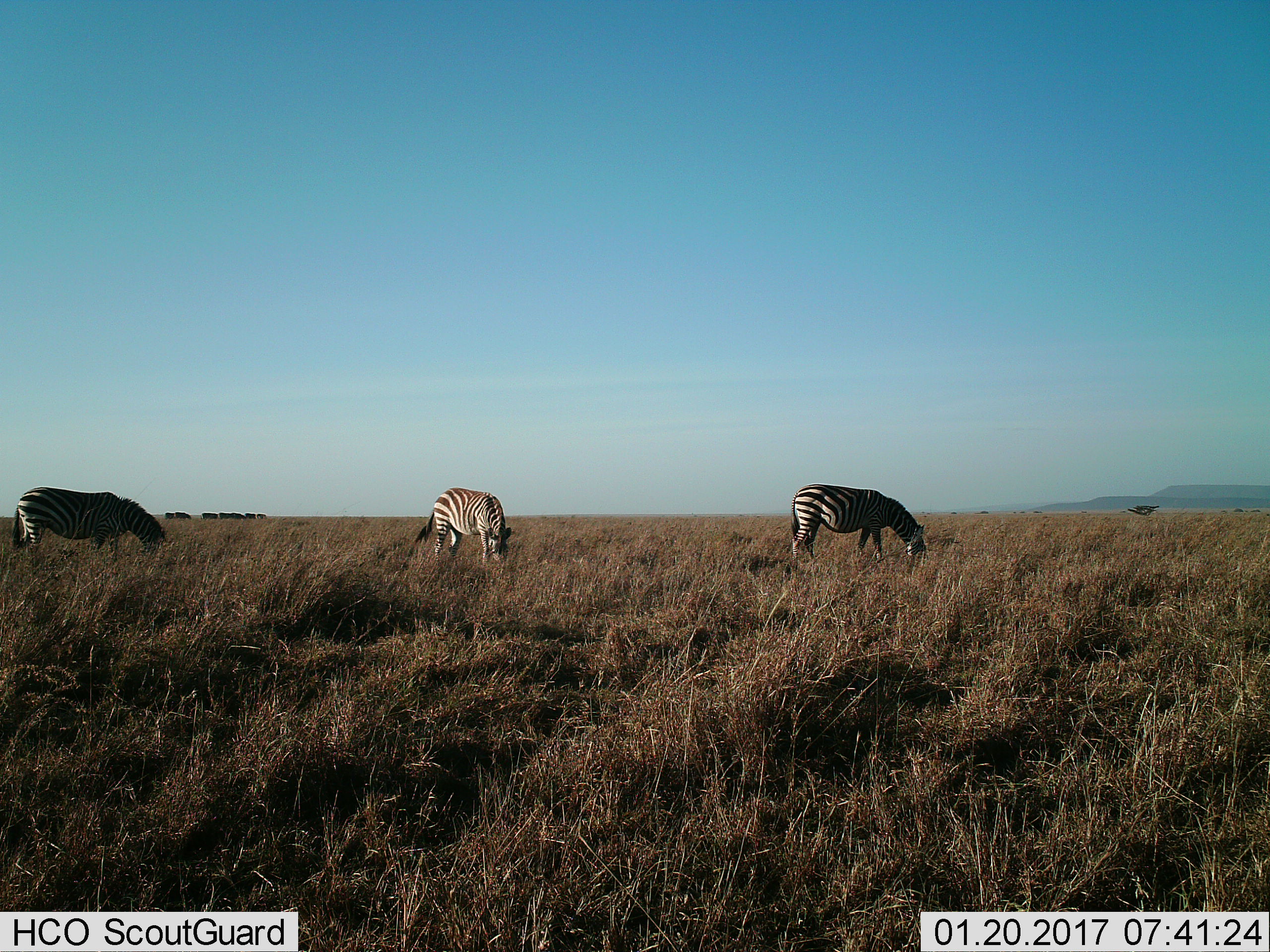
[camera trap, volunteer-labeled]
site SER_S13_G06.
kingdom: Animalia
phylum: Chordata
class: Mammalia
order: Perissodactyla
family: Equidae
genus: Equus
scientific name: Equus quagga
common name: plains zebra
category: zebraplains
Zebraplains (plains zebra) (Equus quagga), count 3. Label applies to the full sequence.